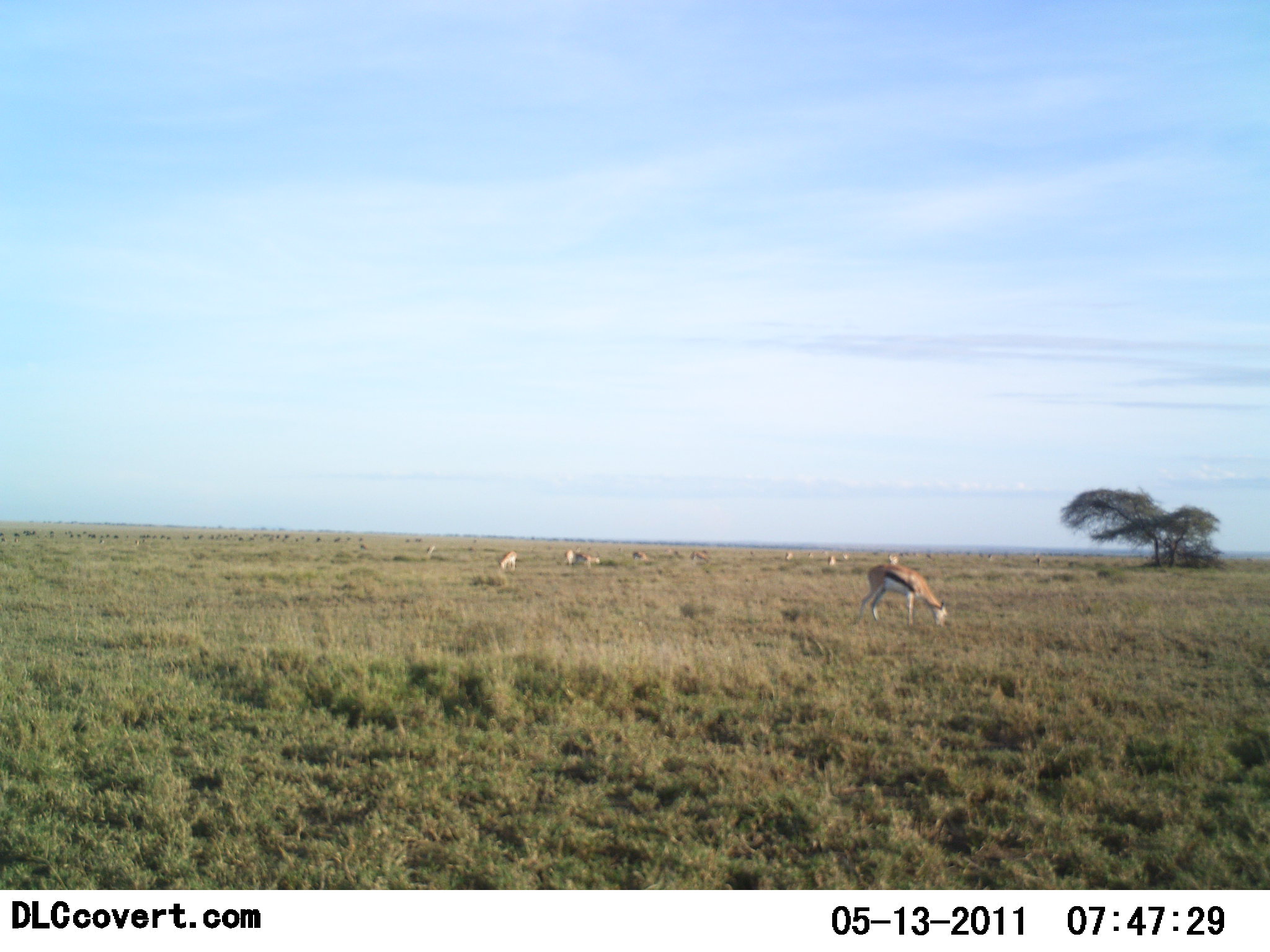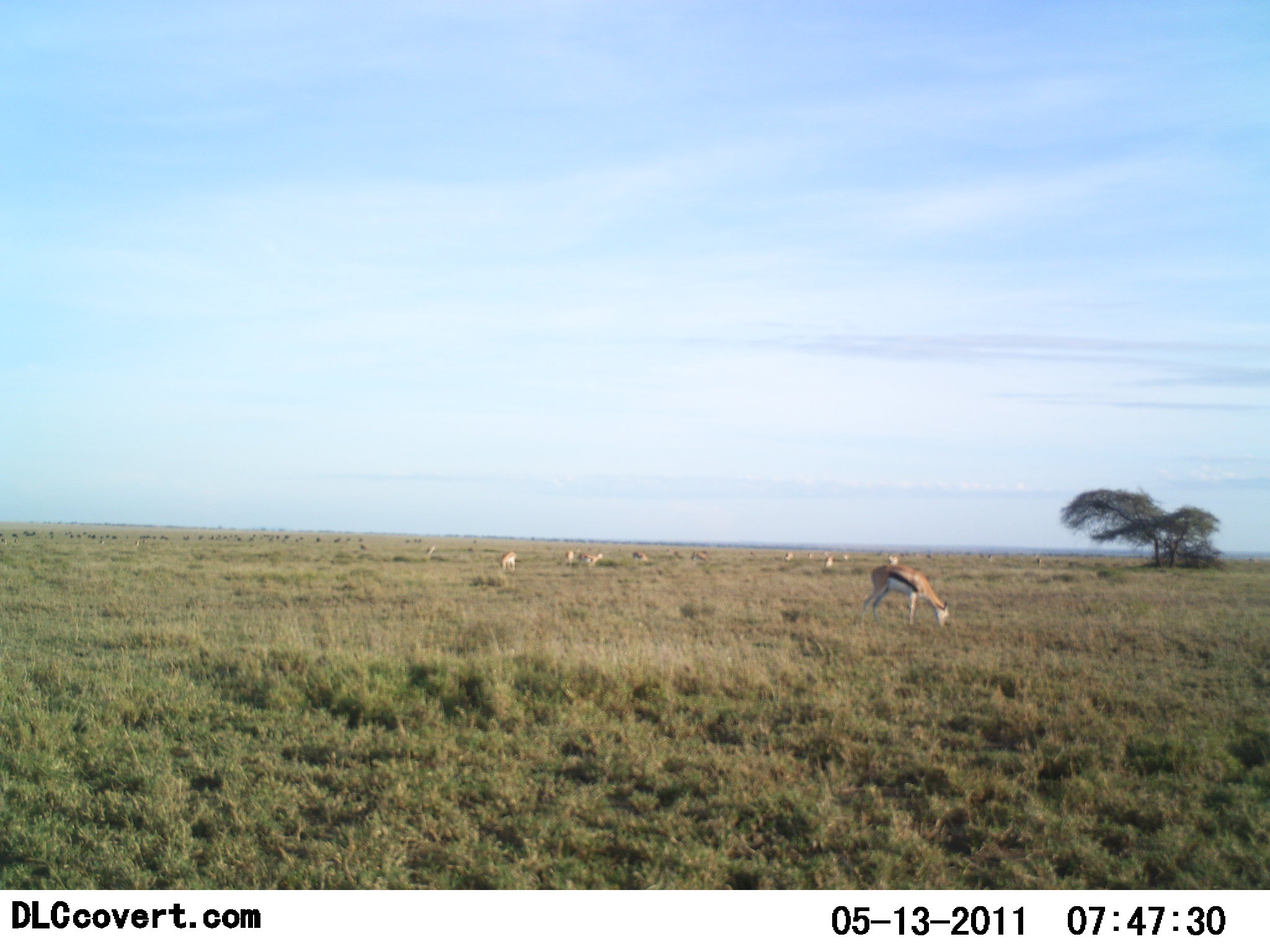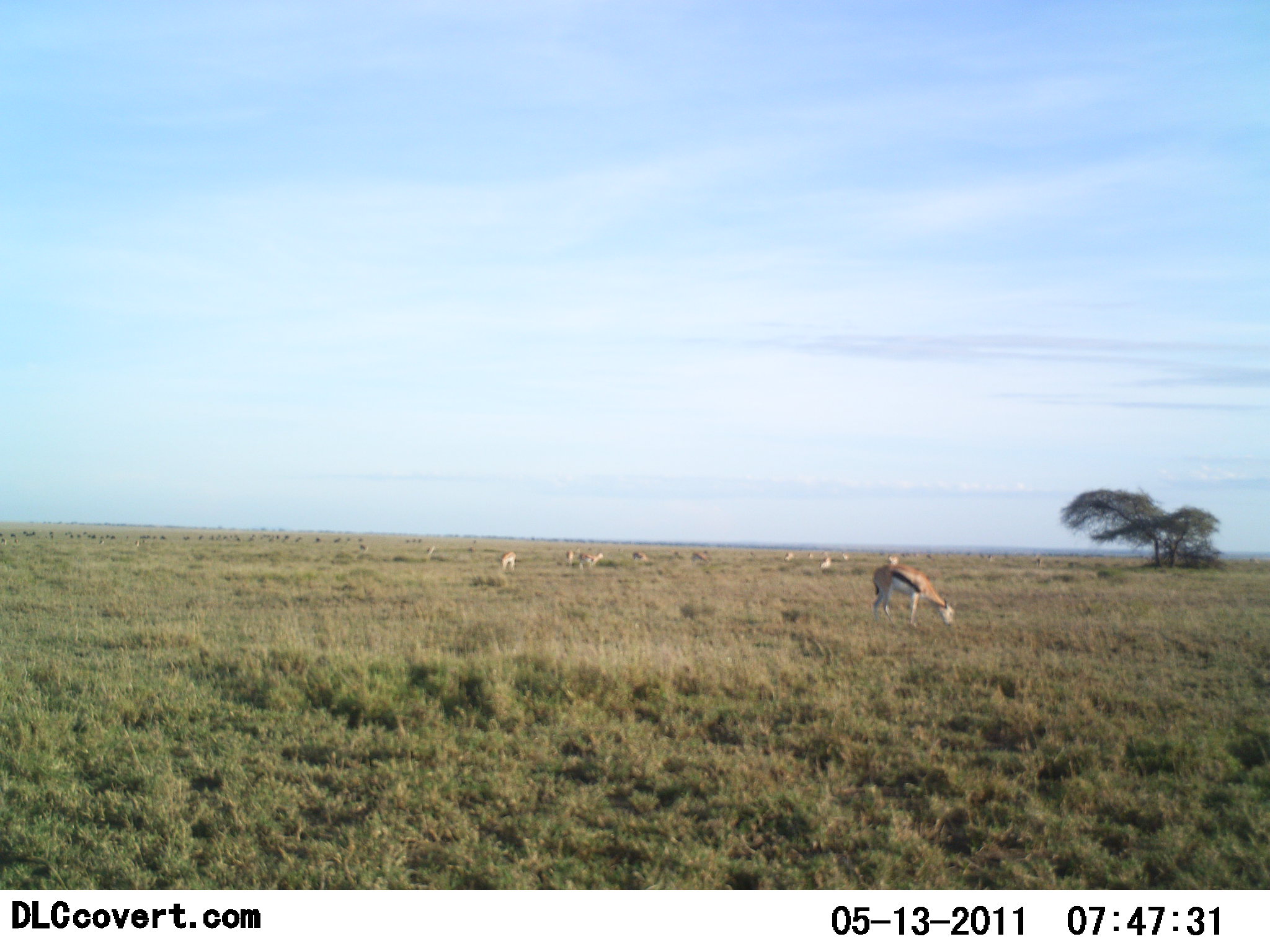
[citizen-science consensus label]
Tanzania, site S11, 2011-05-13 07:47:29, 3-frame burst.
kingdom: Animalia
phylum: Chordata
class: Mammalia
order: Artiodactyla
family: Bovidae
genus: Eudorcas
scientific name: Eudorcas thomsonii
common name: thomson's gazelle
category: gazellethomsons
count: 11-50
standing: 27%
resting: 0%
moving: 9%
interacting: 0%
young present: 0%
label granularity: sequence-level